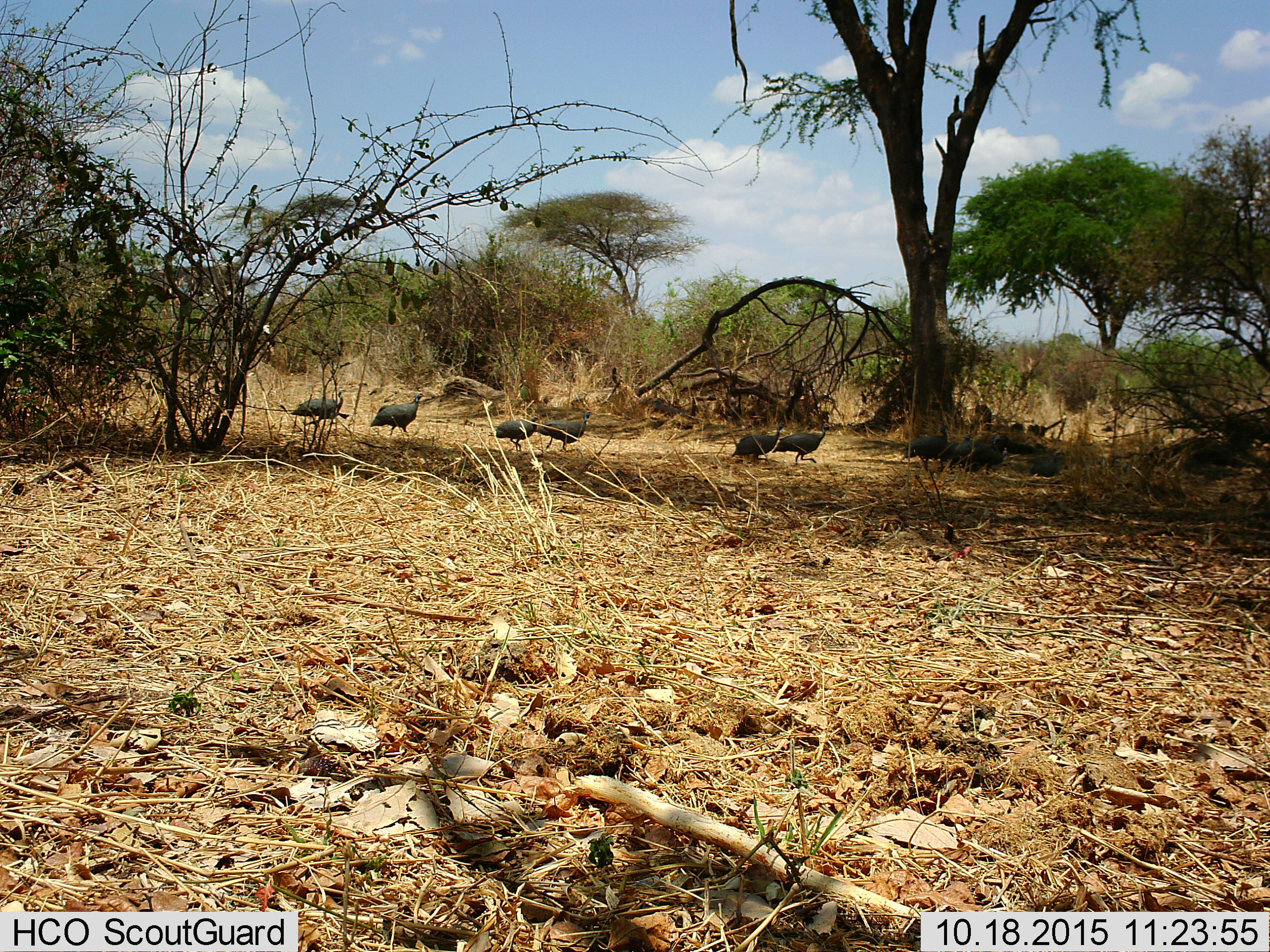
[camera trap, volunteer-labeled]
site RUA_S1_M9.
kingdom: Animalia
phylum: Chordata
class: Aves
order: Galliformes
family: Numididae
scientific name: Numididae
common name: guineafowl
Guineafowl (Numididae), count 10. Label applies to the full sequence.